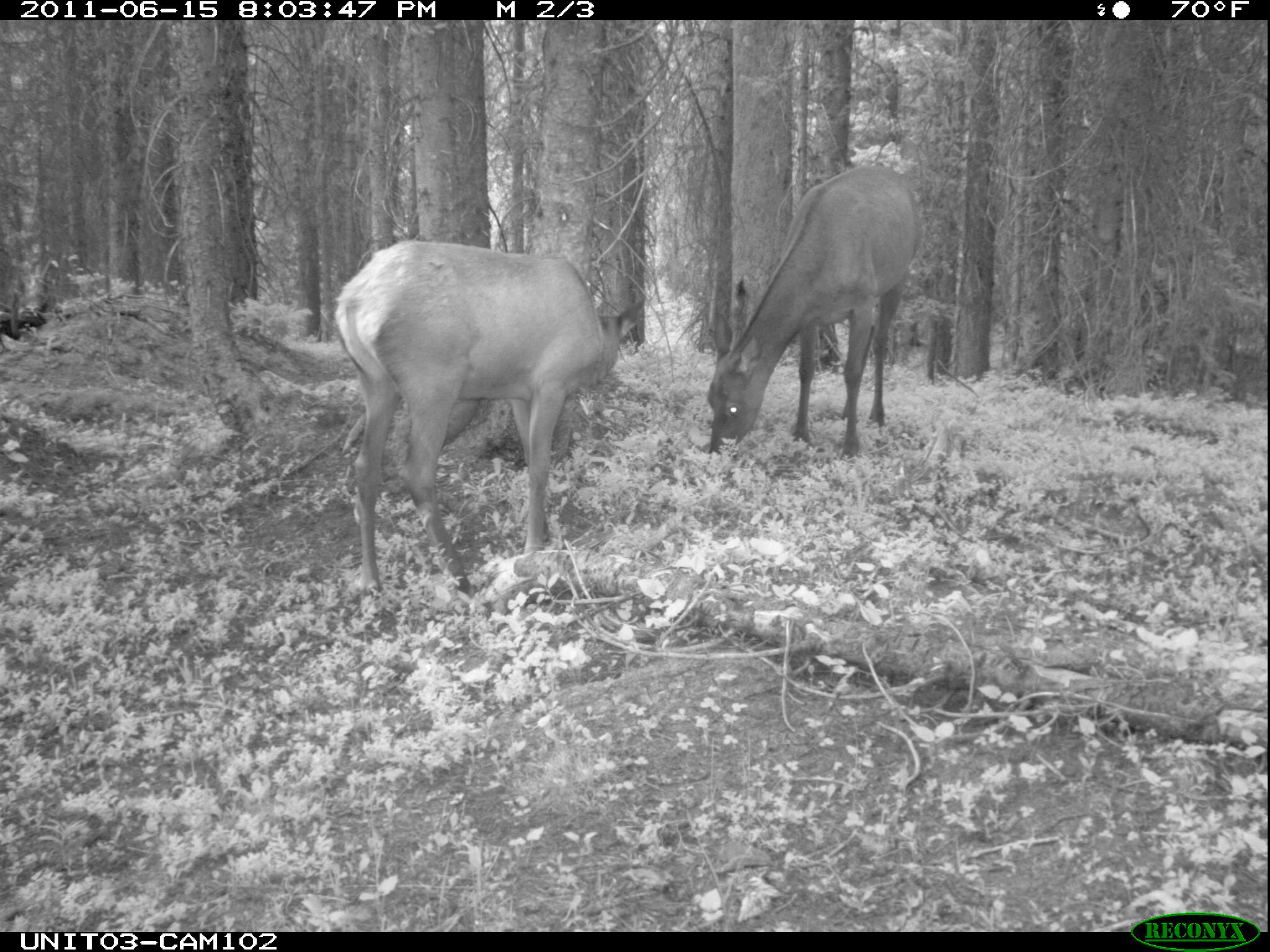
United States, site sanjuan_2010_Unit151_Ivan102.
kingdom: Animalia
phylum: Chordata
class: Mammalia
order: Artiodactyla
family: Cervidae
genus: Cervus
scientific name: Cervus elaphus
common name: red deer